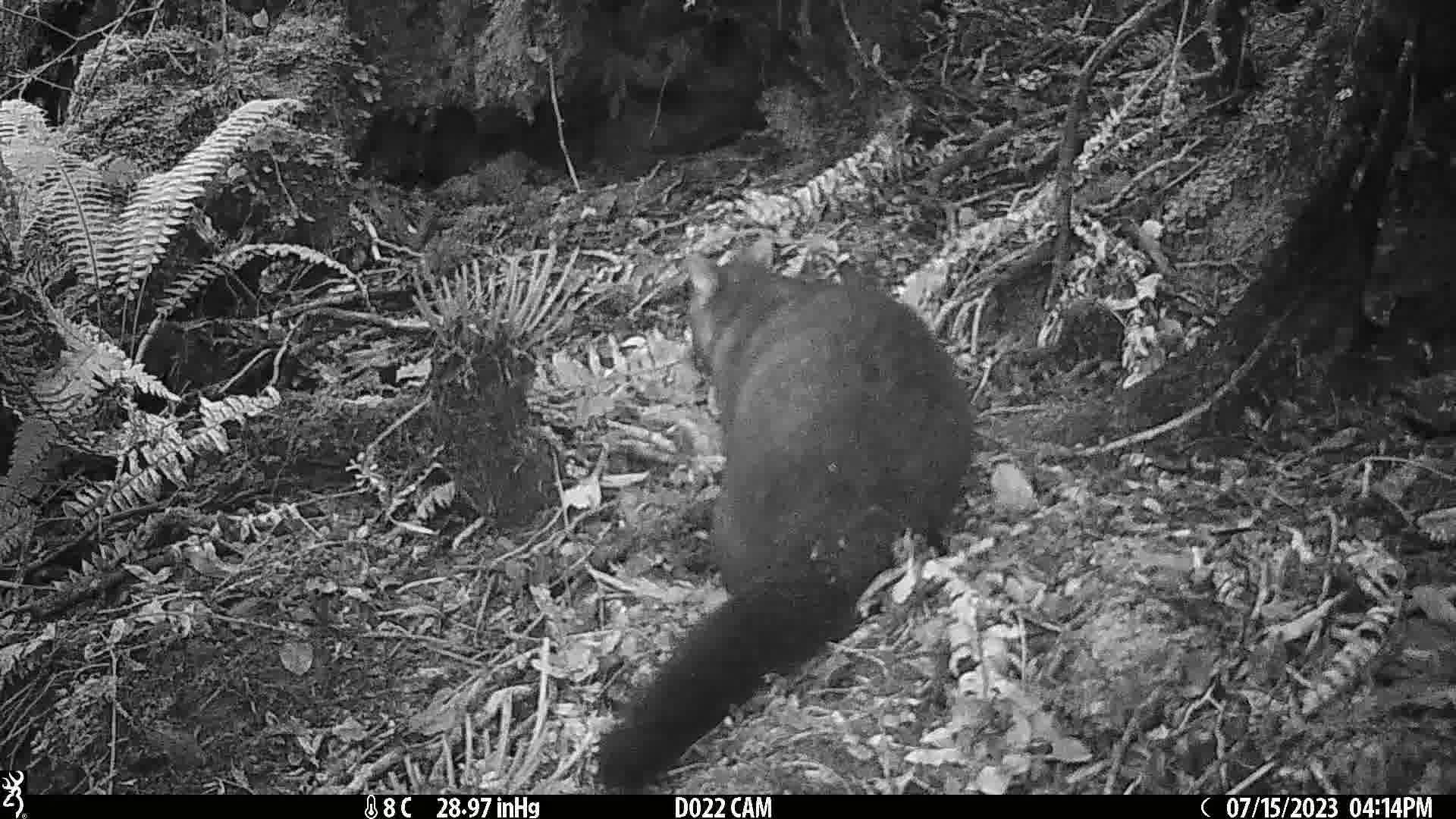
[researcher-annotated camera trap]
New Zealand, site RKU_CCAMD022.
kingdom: Animalia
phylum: Chordata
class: Mammalia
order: Diprotodontia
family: Phalangeridae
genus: Trichosurus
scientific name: Trichosurus vulpecula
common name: common brushtail possum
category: possum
Possum (common brushtail possum) (Trichosurus vulpecula).